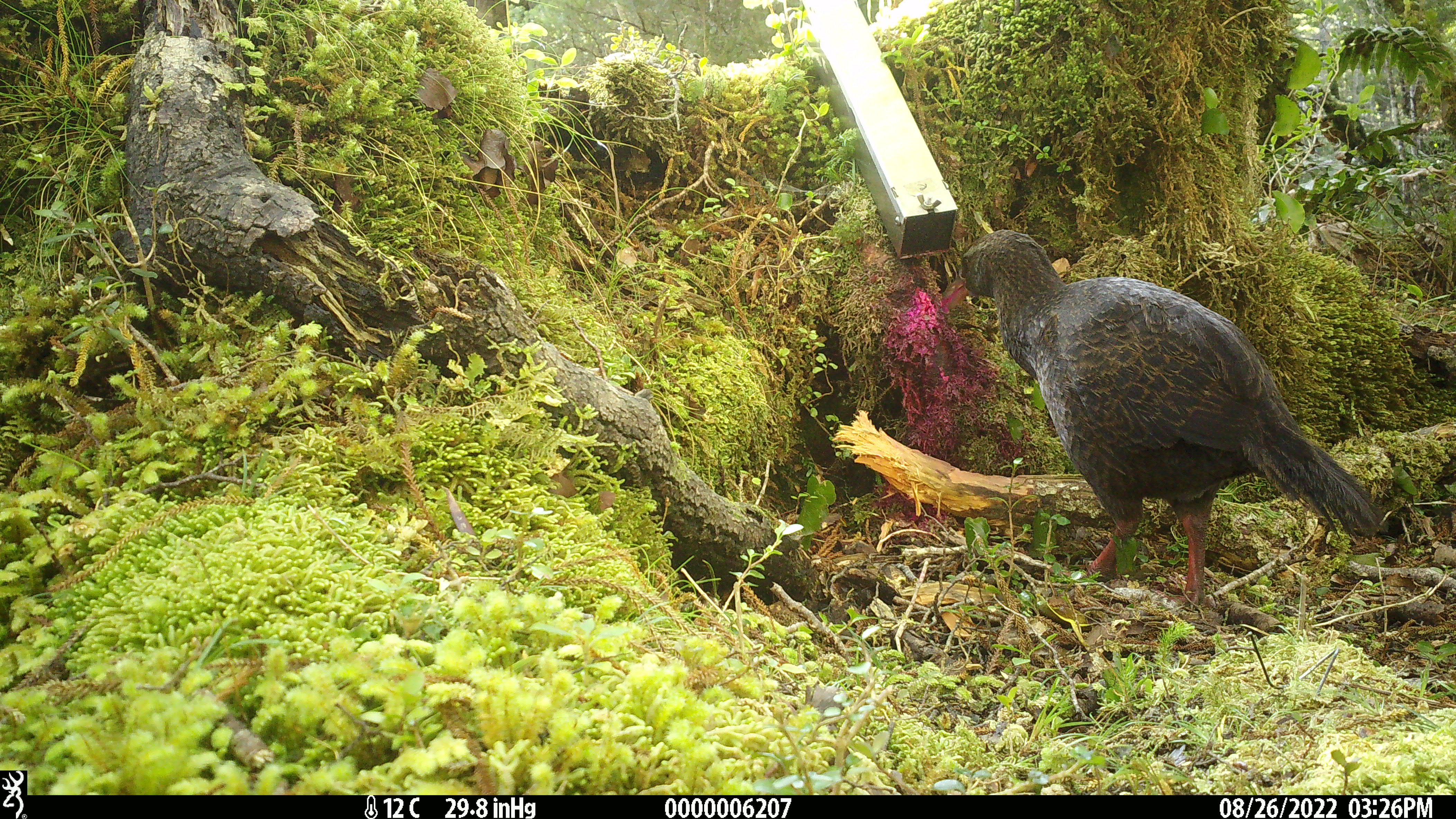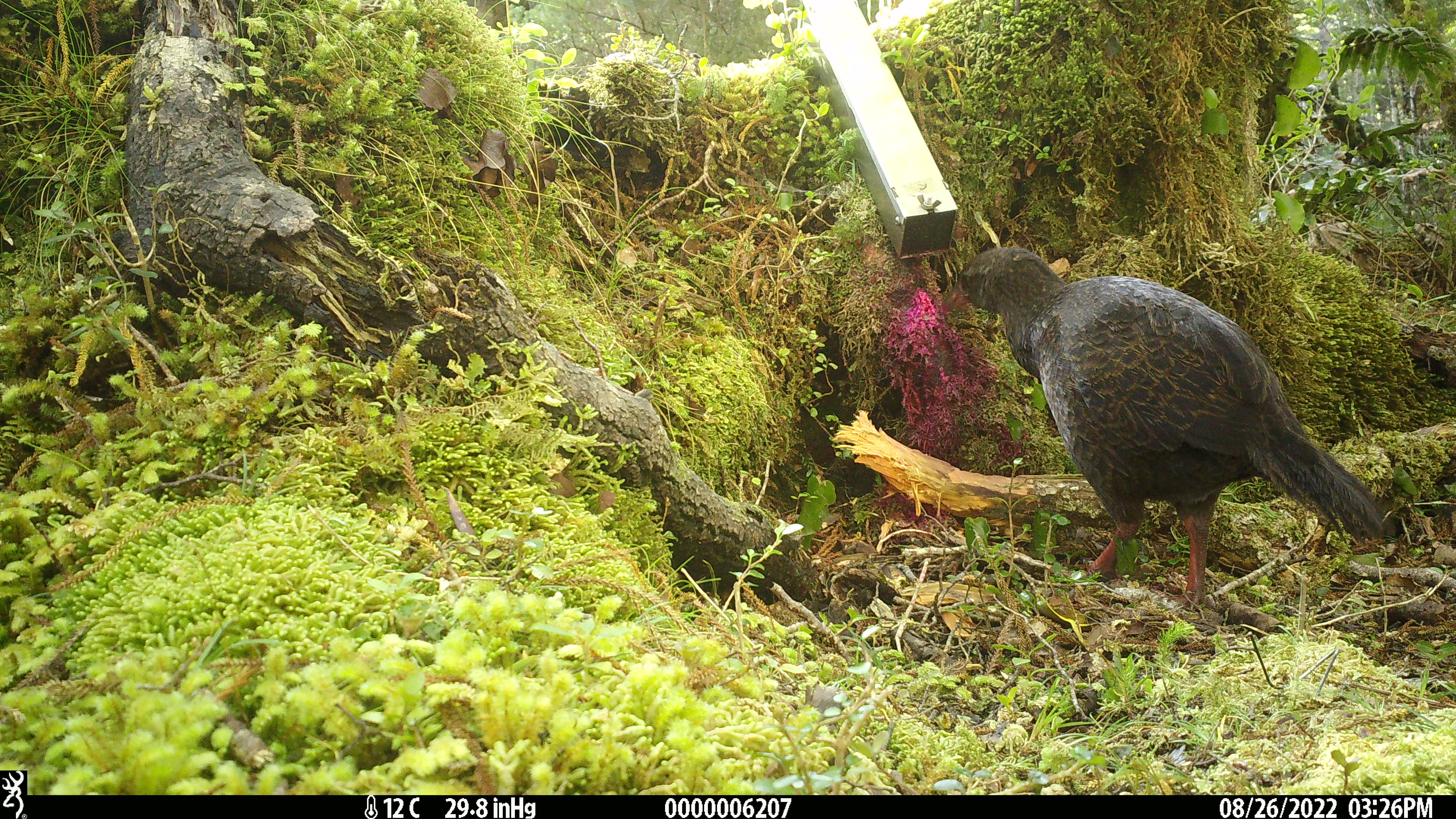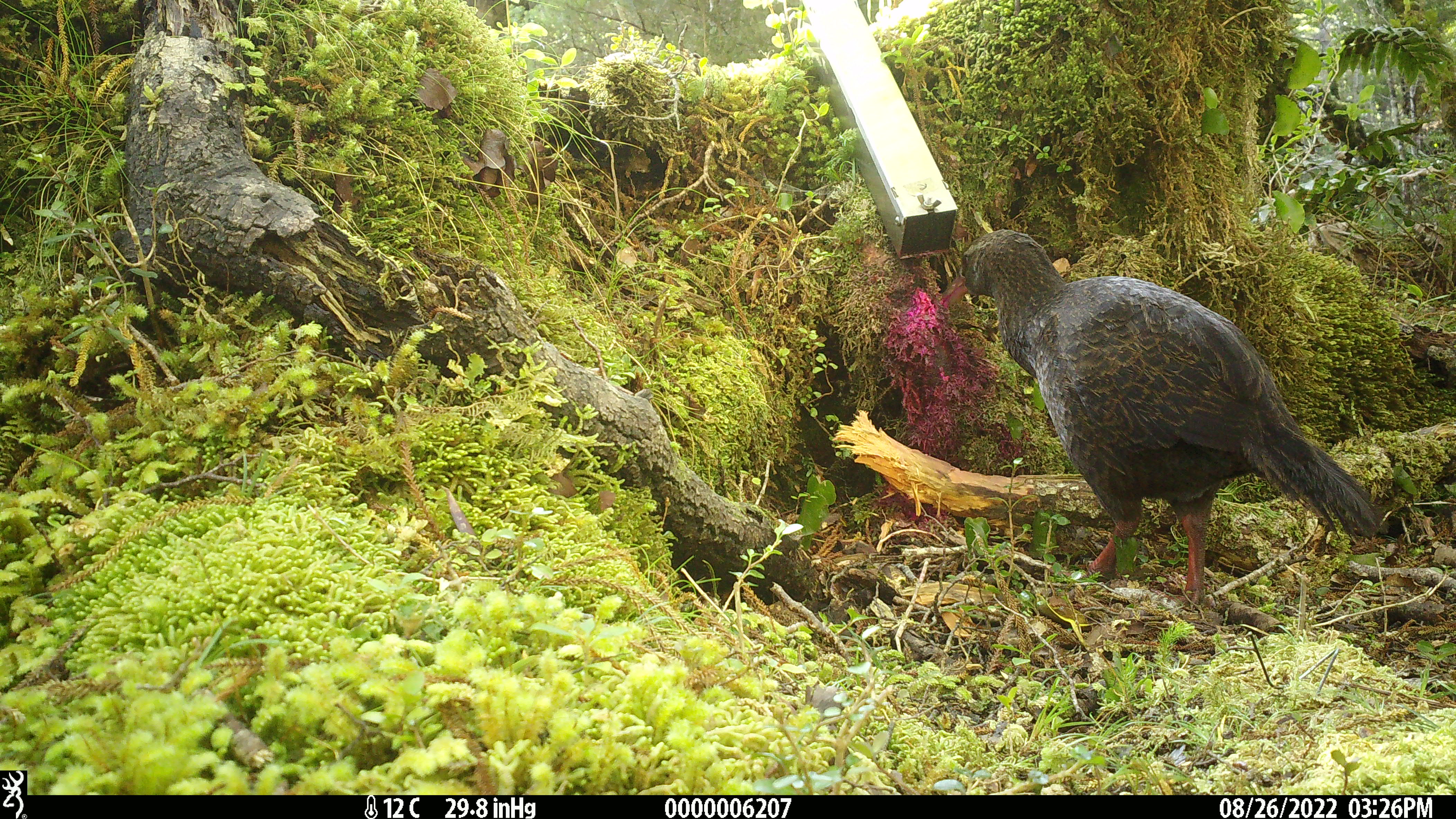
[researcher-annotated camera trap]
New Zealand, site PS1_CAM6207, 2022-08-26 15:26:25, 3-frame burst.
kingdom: Animalia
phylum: Chordata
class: Aves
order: Gruiformes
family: Rallidae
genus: Gallirallus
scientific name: Gallirallus australis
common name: weka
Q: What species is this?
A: Weka (Gallirallus australis).